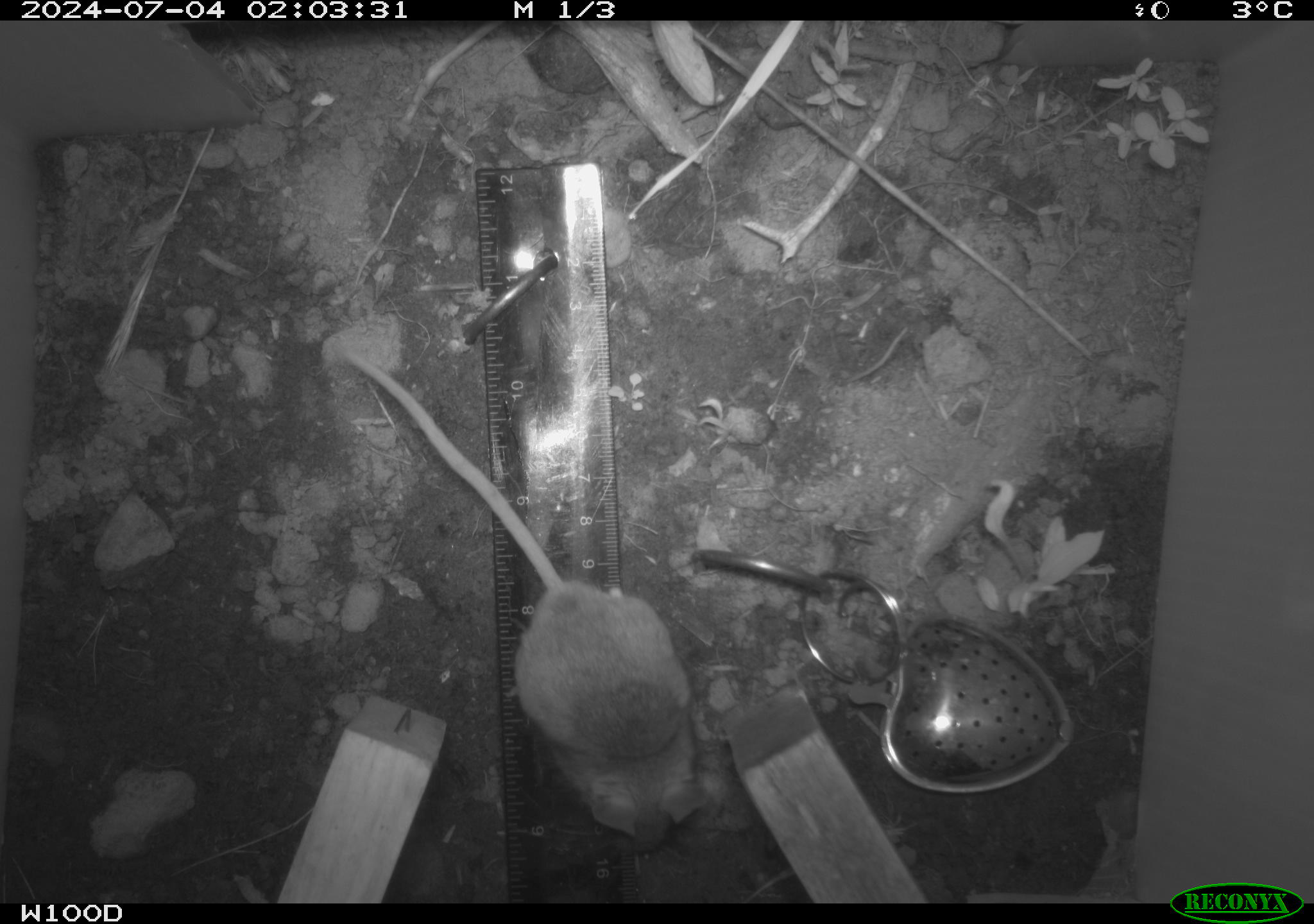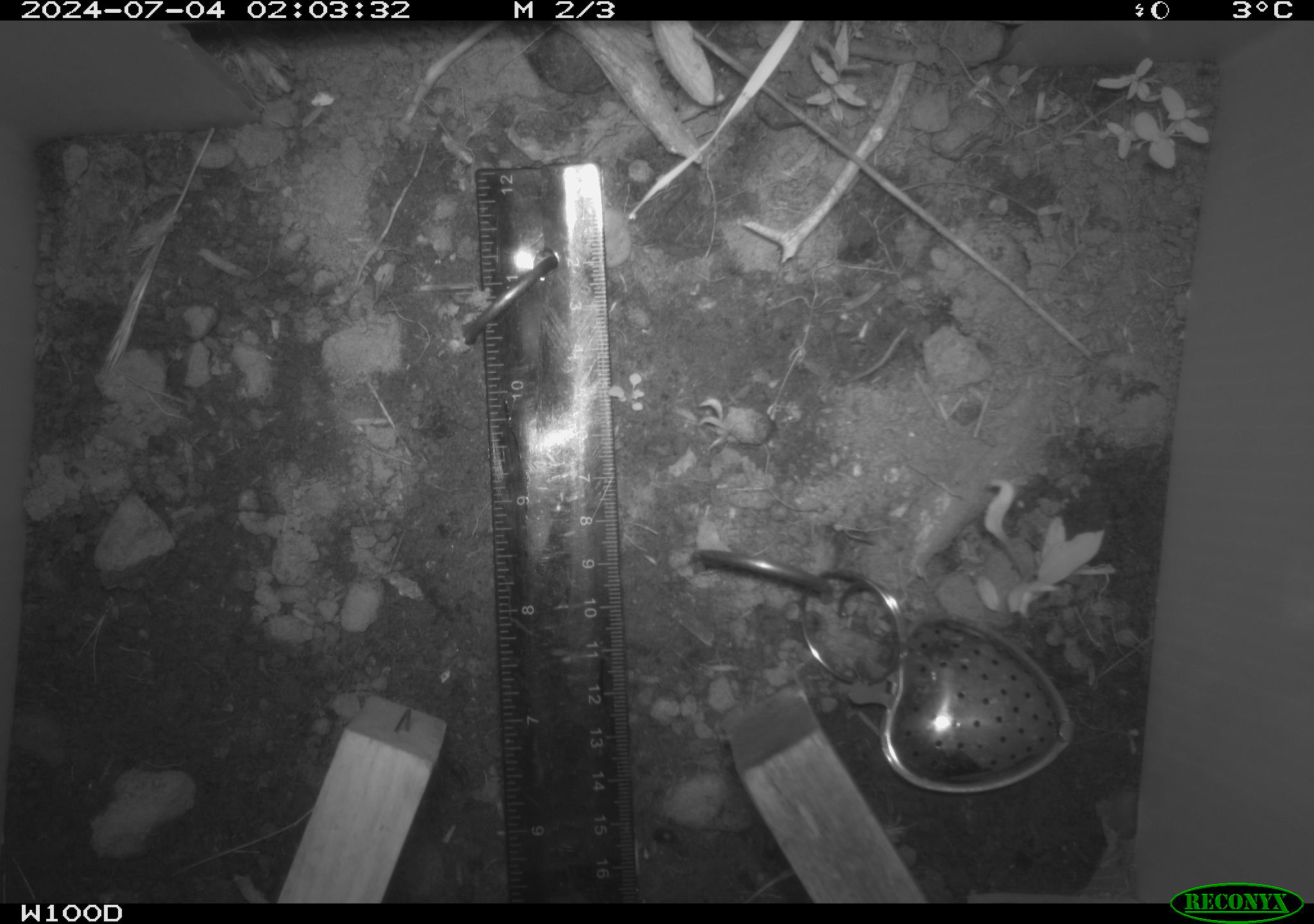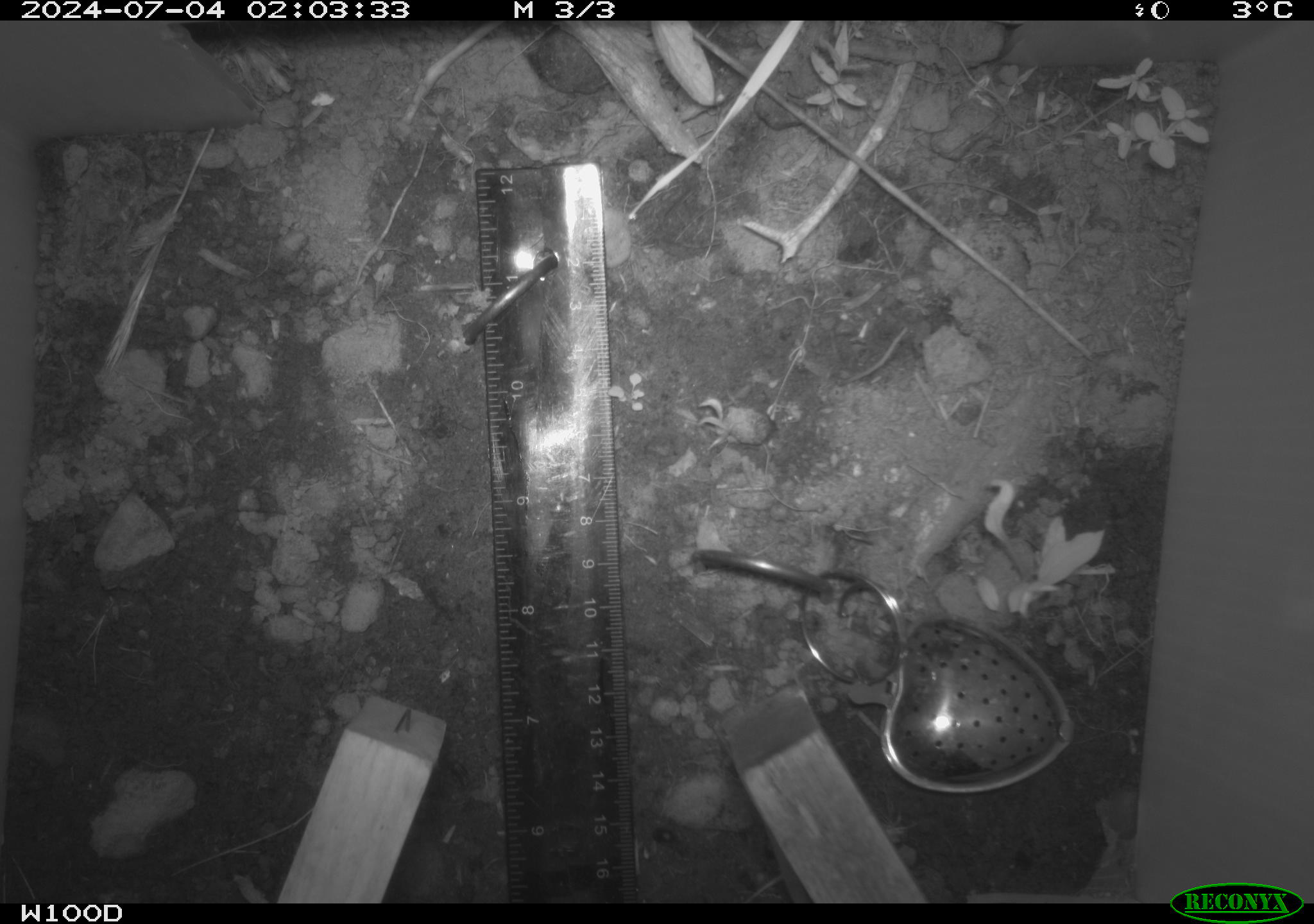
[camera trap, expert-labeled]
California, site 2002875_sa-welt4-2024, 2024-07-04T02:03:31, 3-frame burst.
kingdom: Animalia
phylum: Chordata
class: Mammalia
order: Rodentia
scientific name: Rodentia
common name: mouse species